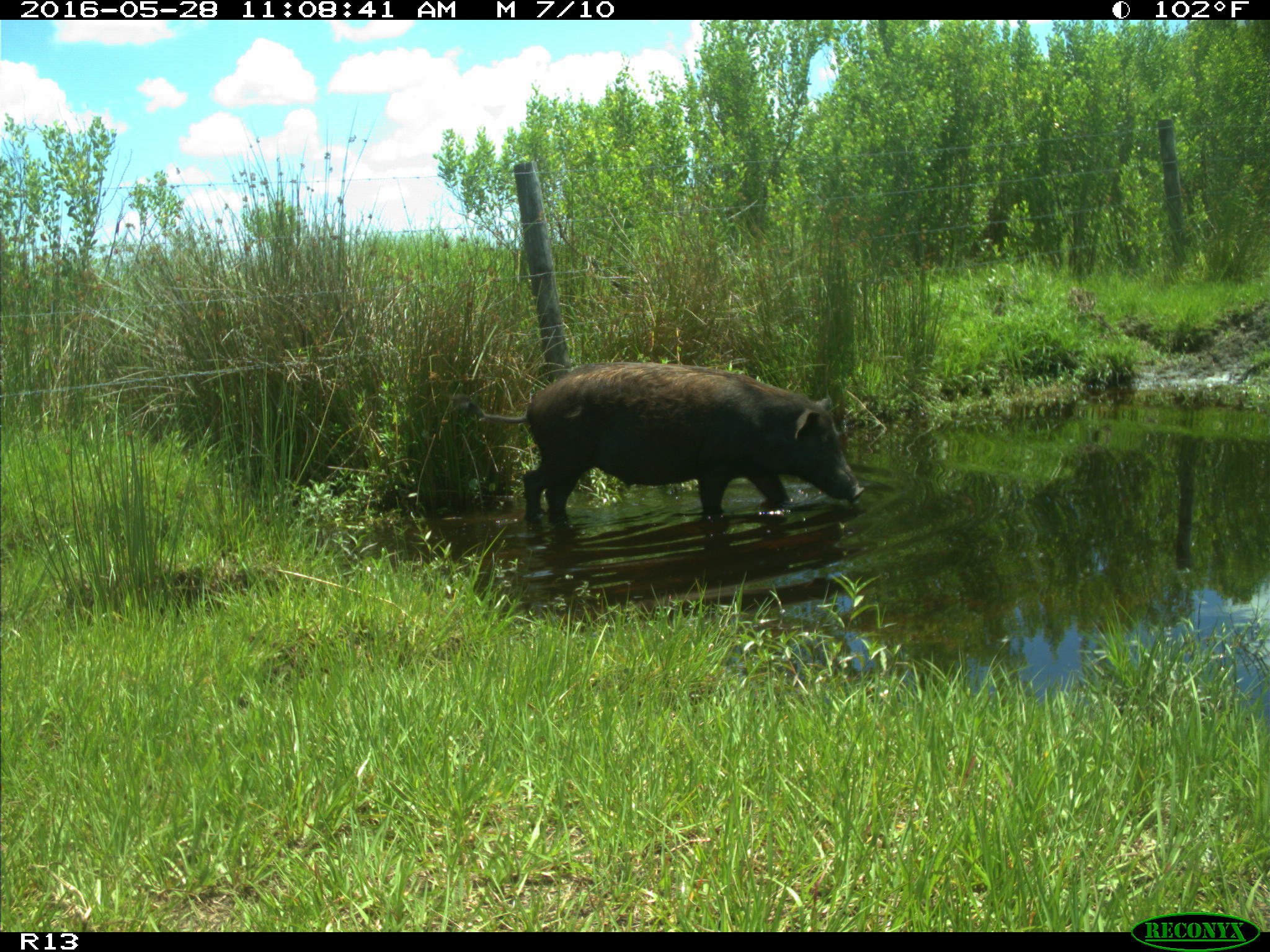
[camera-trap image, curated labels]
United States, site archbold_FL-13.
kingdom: Animalia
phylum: Chordata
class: Mammalia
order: Artiodactyla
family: Suidae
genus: Sus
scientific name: Sus scrofa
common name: wild boar